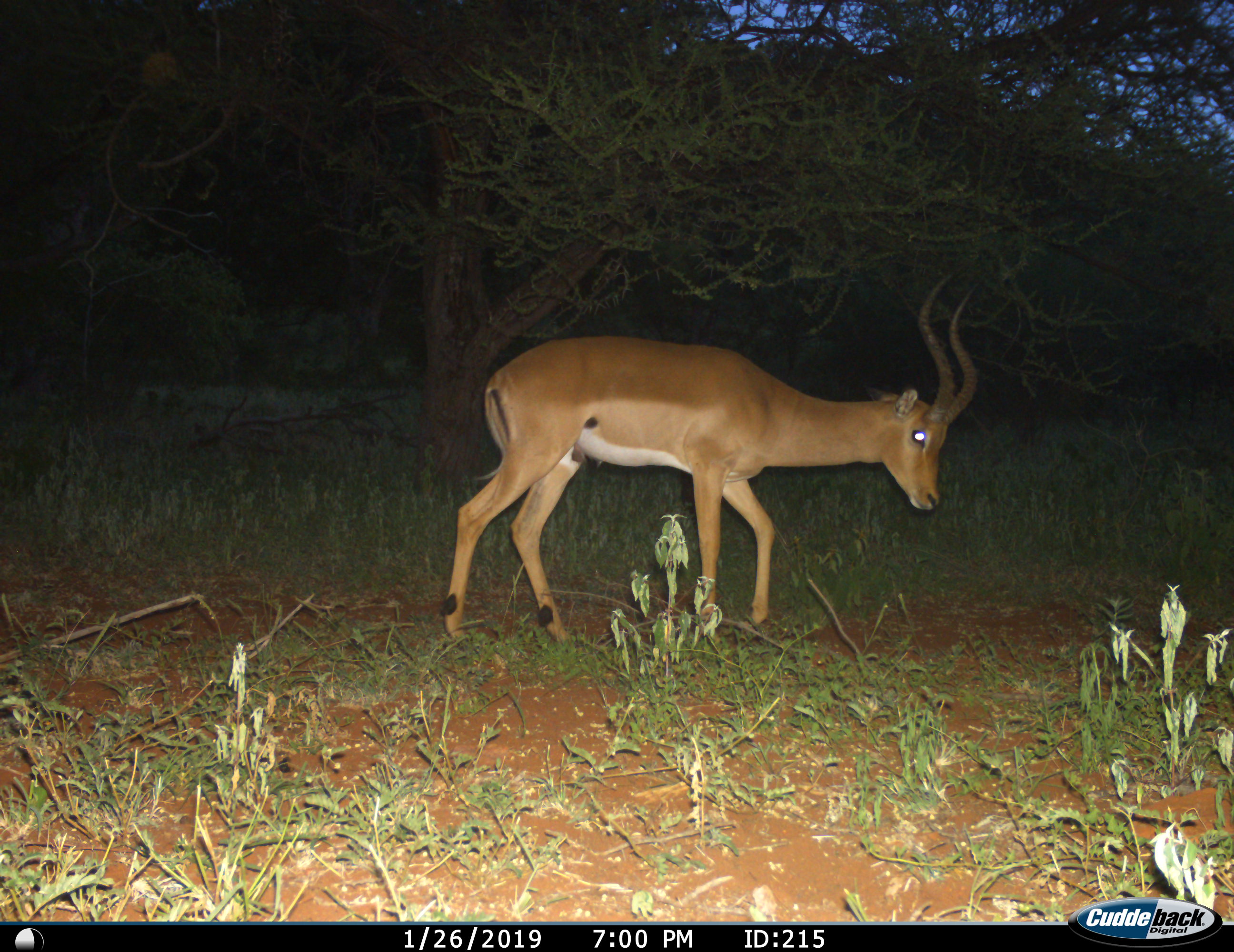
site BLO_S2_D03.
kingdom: Animalia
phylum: Chordata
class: Mammalia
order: Artiodactyla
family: Bovidae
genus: Aepyceros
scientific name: Aepyceros melampus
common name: impala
Impala (Aepyceros melampus), count 1. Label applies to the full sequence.